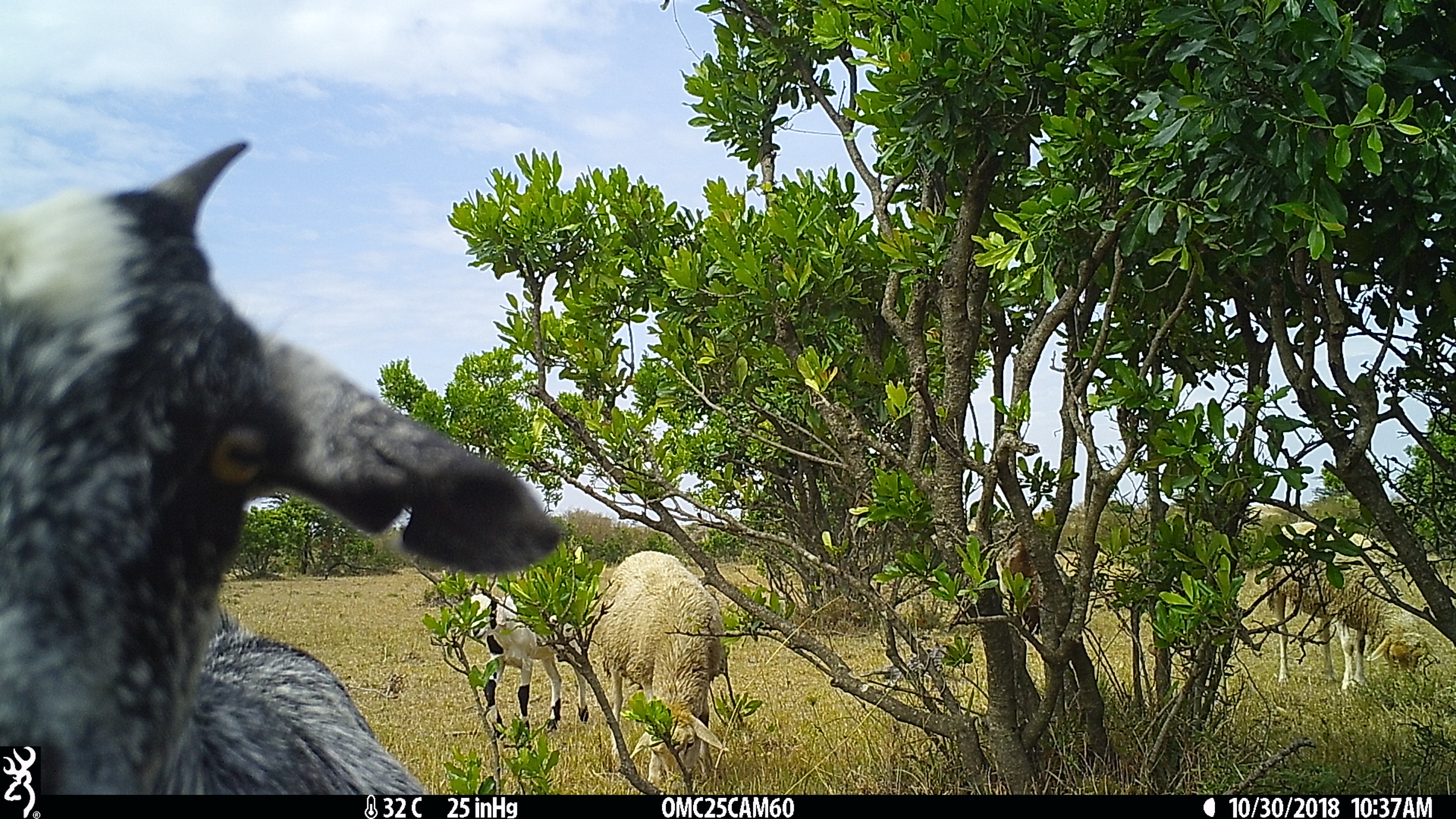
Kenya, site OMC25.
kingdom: Animalia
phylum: Chordata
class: Mammalia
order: Artiodactyla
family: Bovidae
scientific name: Bovidae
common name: sheep or goat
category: shoat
Shoat (sheep or goat) (Bovidae).